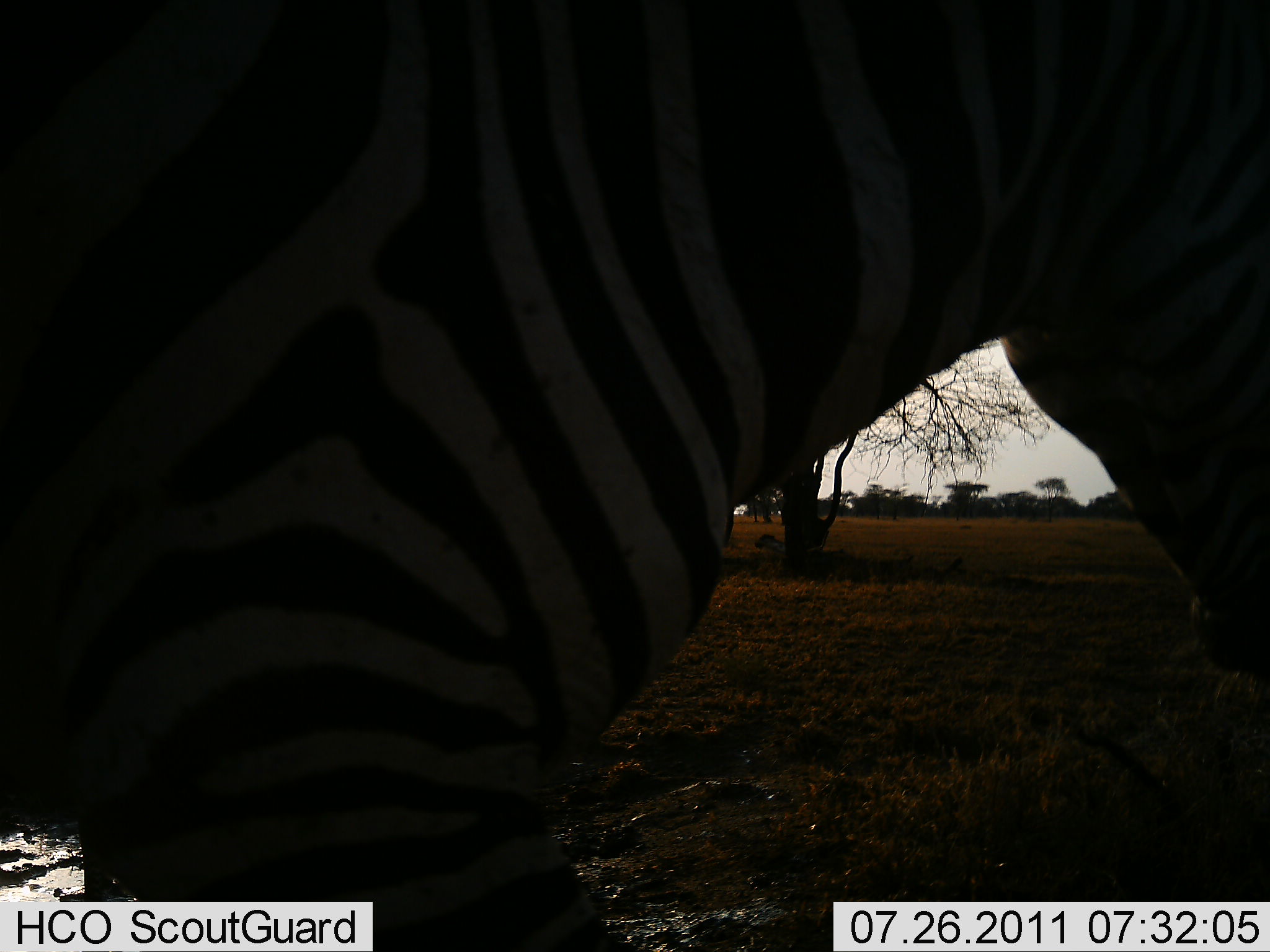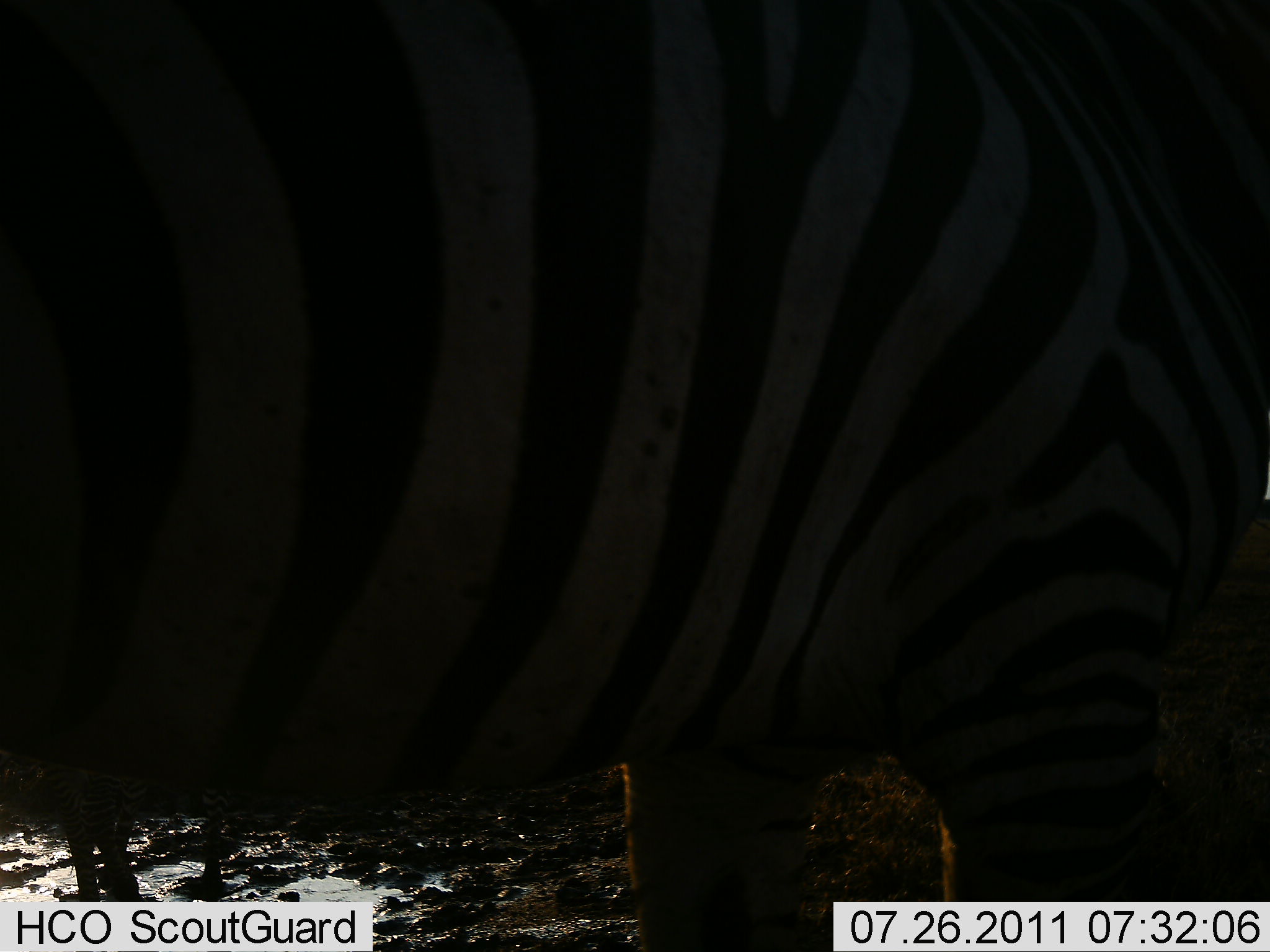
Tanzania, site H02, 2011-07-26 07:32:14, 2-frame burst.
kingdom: Animalia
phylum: Chordata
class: Mammalia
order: Perissodactyla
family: Equidae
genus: Equus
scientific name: Equus quagga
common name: plains zebra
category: zebra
Zebra (plains zebra) (Equus quagga), count 2. Behavior (volunteer vote fractions): standing 70%, resting 20%, moving 70%, interacting 0%. Young present (vote fraction): 10%. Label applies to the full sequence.